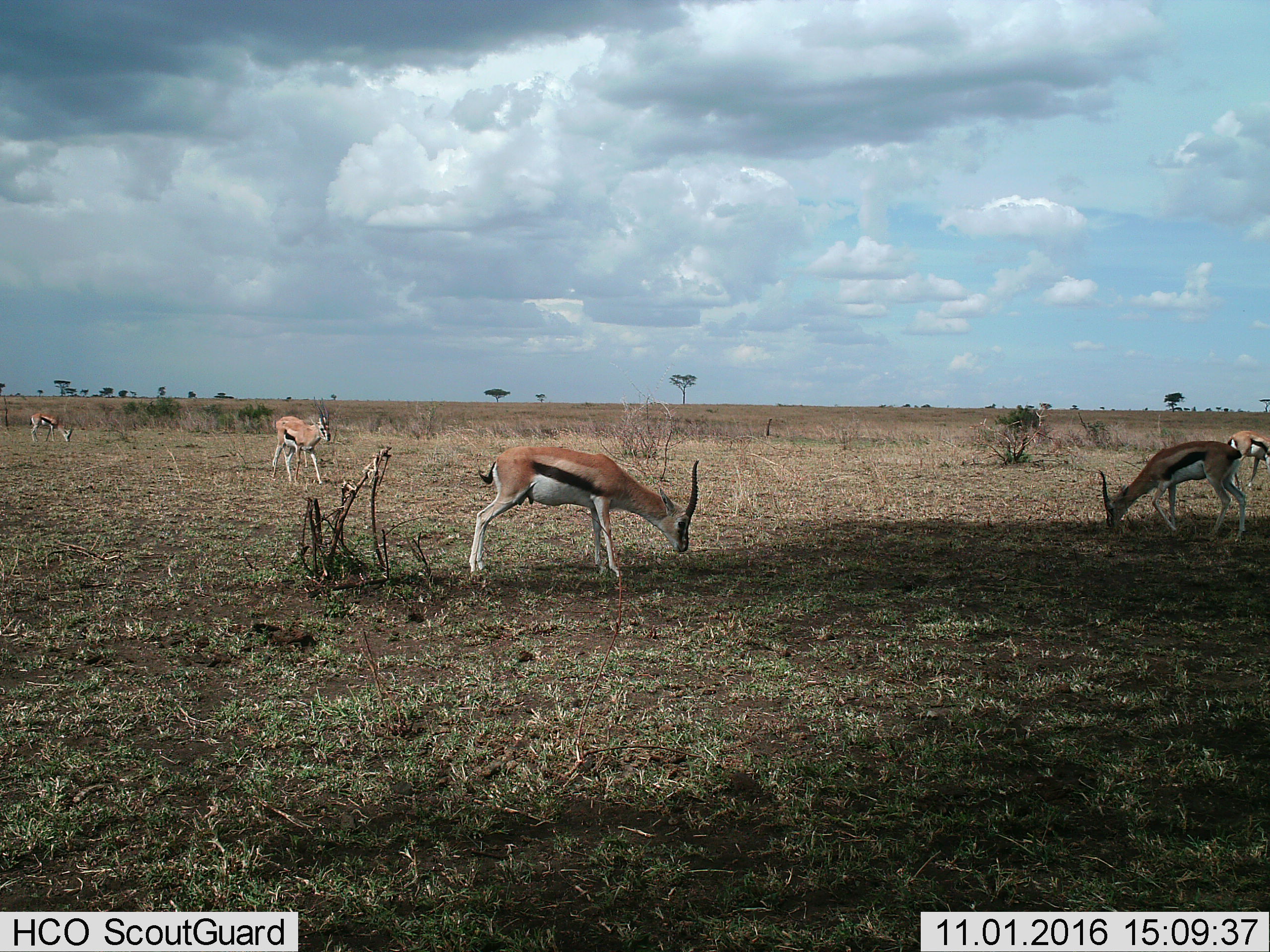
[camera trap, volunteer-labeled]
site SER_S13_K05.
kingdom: Animalia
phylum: Chordata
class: Mammalia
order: Artiodactyla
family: Bovidae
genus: Eudorcas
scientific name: Eudorcas thomsonii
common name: thomson's gazelle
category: gazellethomsons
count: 5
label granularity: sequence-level